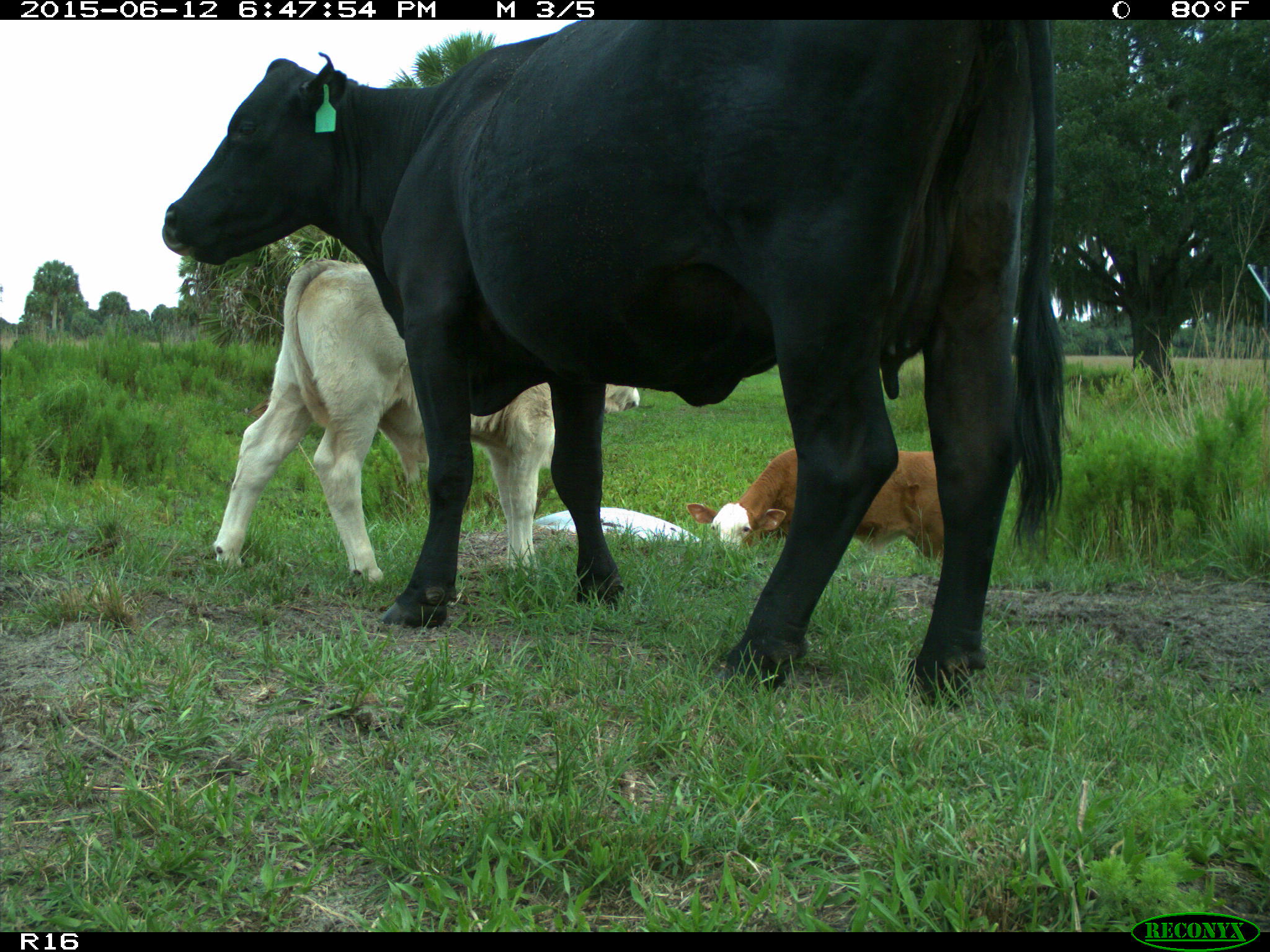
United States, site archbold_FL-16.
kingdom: Animalia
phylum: Chordata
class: Mammalia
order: Artiodactyla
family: Bovidae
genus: Bos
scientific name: Bos taurus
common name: domestic cow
Bos taurus (domestic cow).